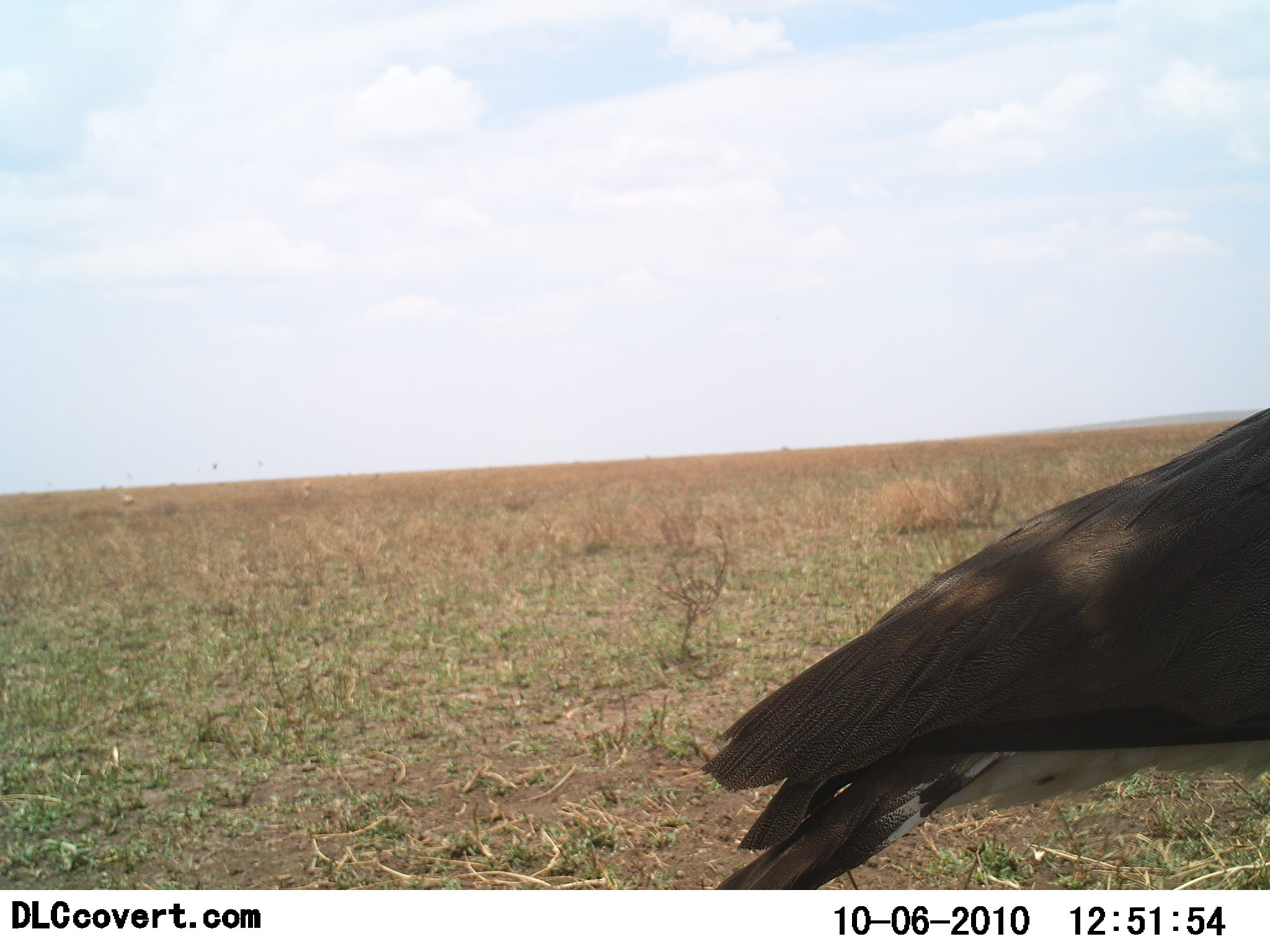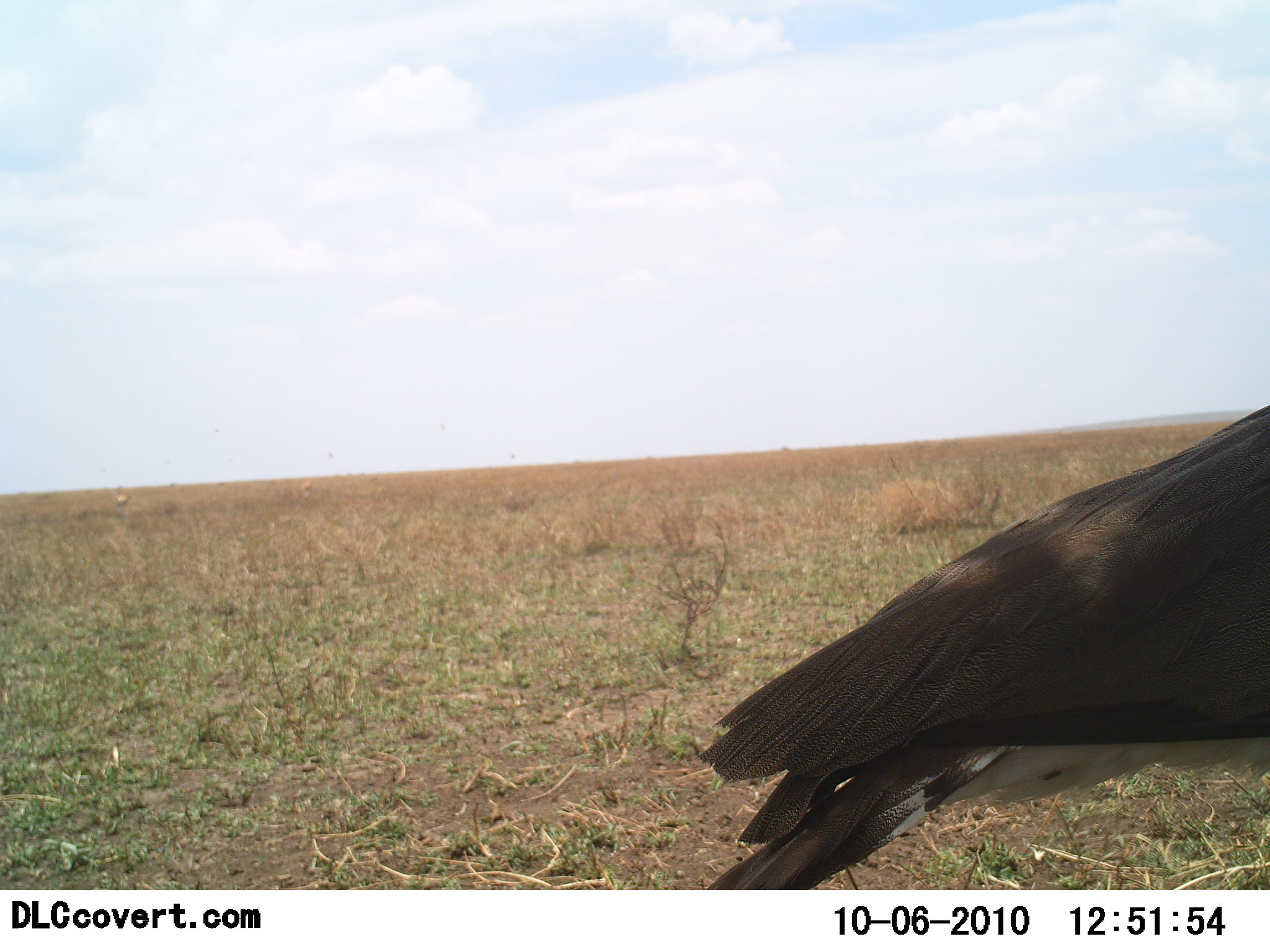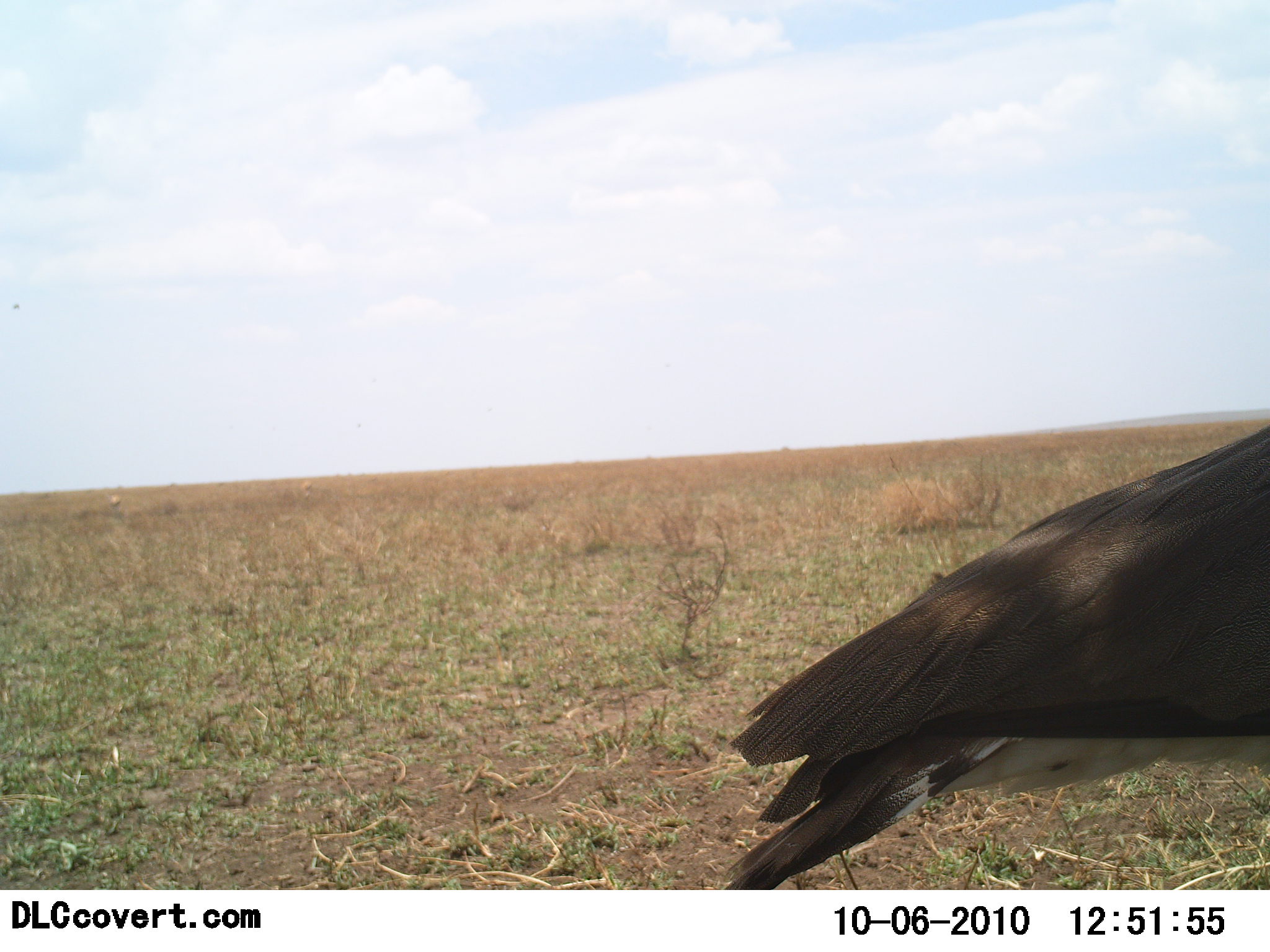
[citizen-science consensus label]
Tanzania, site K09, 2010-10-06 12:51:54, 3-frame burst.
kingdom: Animalia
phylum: Chordata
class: Aves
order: Otidiformes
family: Otididae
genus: Ardeotis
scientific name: Ardeotis kori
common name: kori bustard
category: koribustard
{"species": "koribustard (kori bustard) (Ardeotis kori)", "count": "1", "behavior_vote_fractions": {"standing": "100%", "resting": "0%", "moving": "0%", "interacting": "0%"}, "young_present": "0%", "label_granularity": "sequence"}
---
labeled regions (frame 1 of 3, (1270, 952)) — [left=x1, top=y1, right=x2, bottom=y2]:
animal: [left=697, top=408, right=1270, bottom=891]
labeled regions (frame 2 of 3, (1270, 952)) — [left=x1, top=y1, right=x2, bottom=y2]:
animal: [left=693, top=400, right=1270, bottom=891]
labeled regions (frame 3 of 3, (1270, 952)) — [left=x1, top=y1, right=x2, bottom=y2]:
animal: [left=720, top=425, right=1270, bottom=890]; [left=299, top=479, right=314, bottom=499]; [left=109, top=495, right=122, bottom=507]